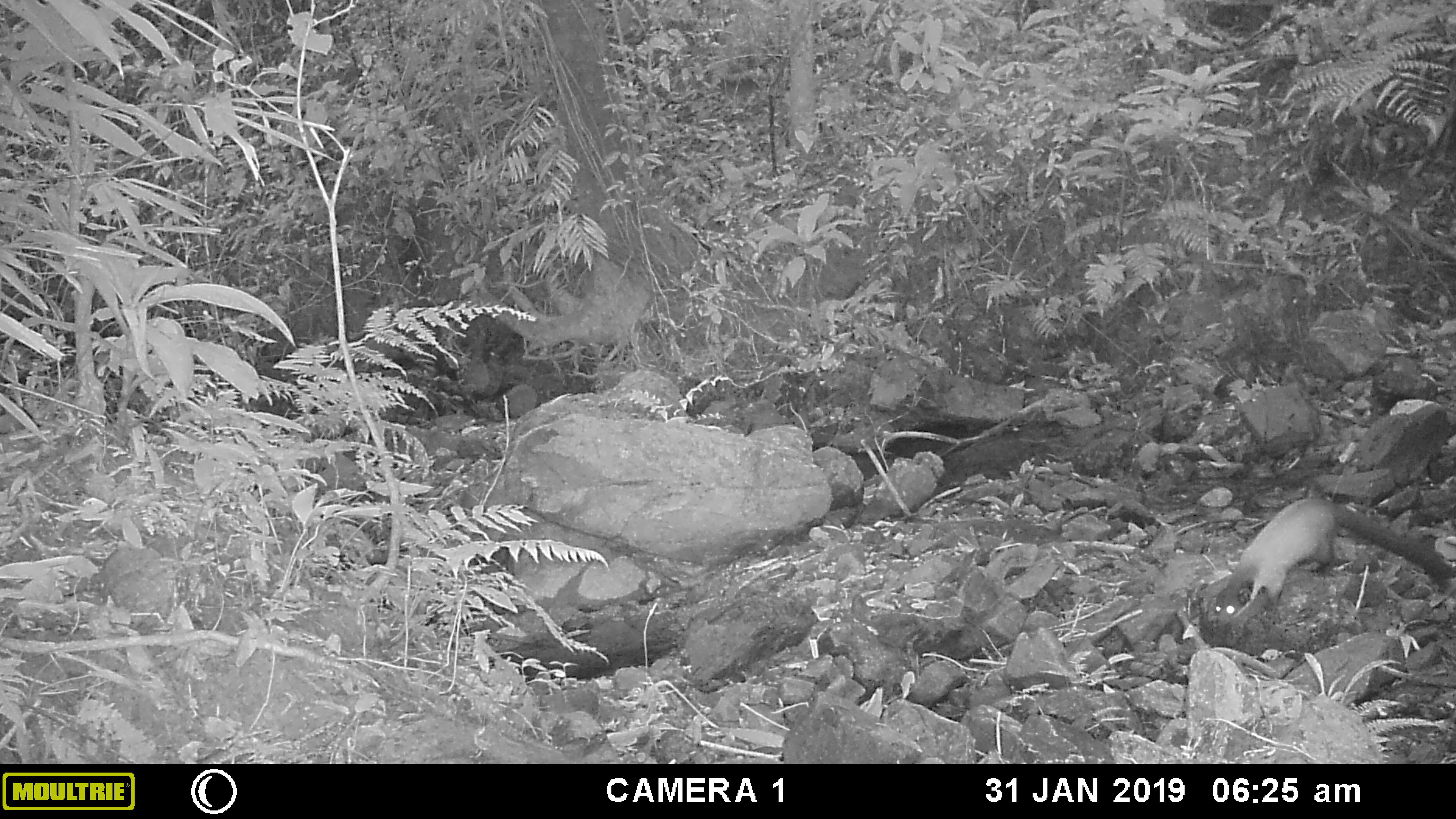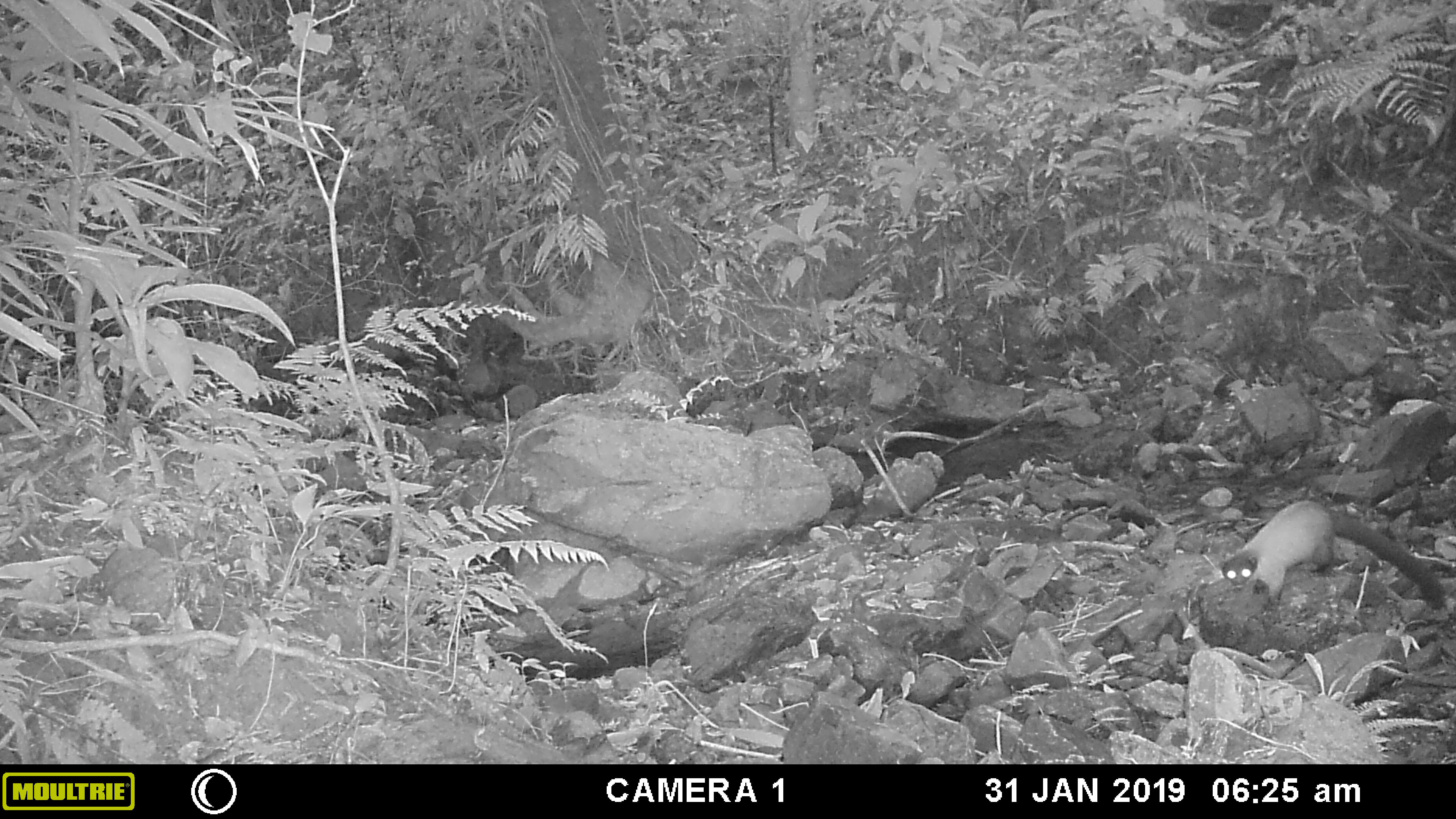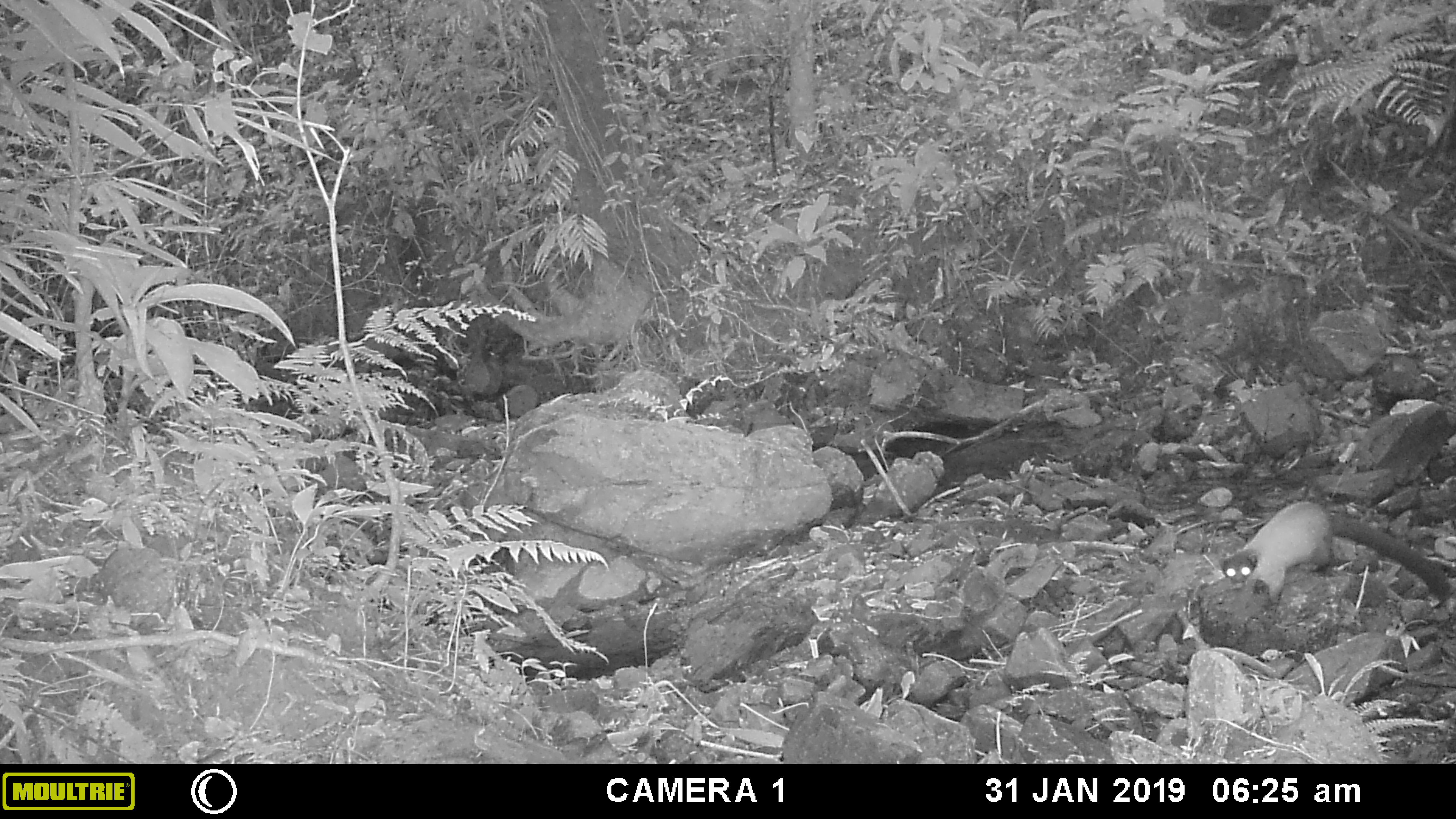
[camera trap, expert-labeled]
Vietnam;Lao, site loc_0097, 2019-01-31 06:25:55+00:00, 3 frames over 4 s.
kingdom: Animalia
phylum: Chordata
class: Mammalia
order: Carnivora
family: Mustelidae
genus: Martes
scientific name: Martes flavigula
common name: yellow-throated marten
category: yellow throated marten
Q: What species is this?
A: Yellow throated marten (yellow-throated marten) (Martes flavigula).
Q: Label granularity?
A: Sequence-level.